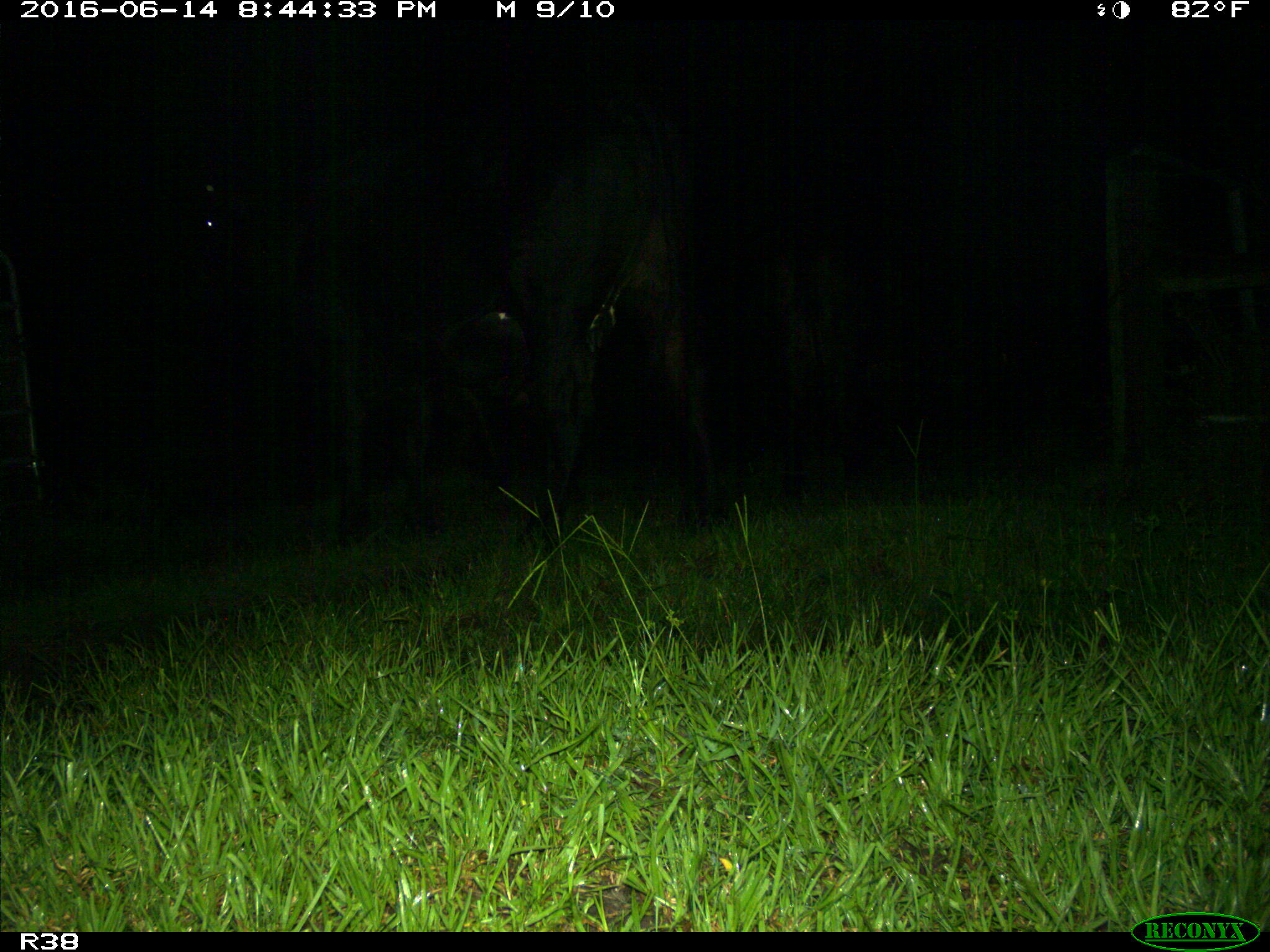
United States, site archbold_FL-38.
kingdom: Animalia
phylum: Chordata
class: Mammalia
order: Artiodactyla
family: Bovidae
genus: Bos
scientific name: Bos taurus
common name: domestic cow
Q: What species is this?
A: Bos taurus (domestic cow).